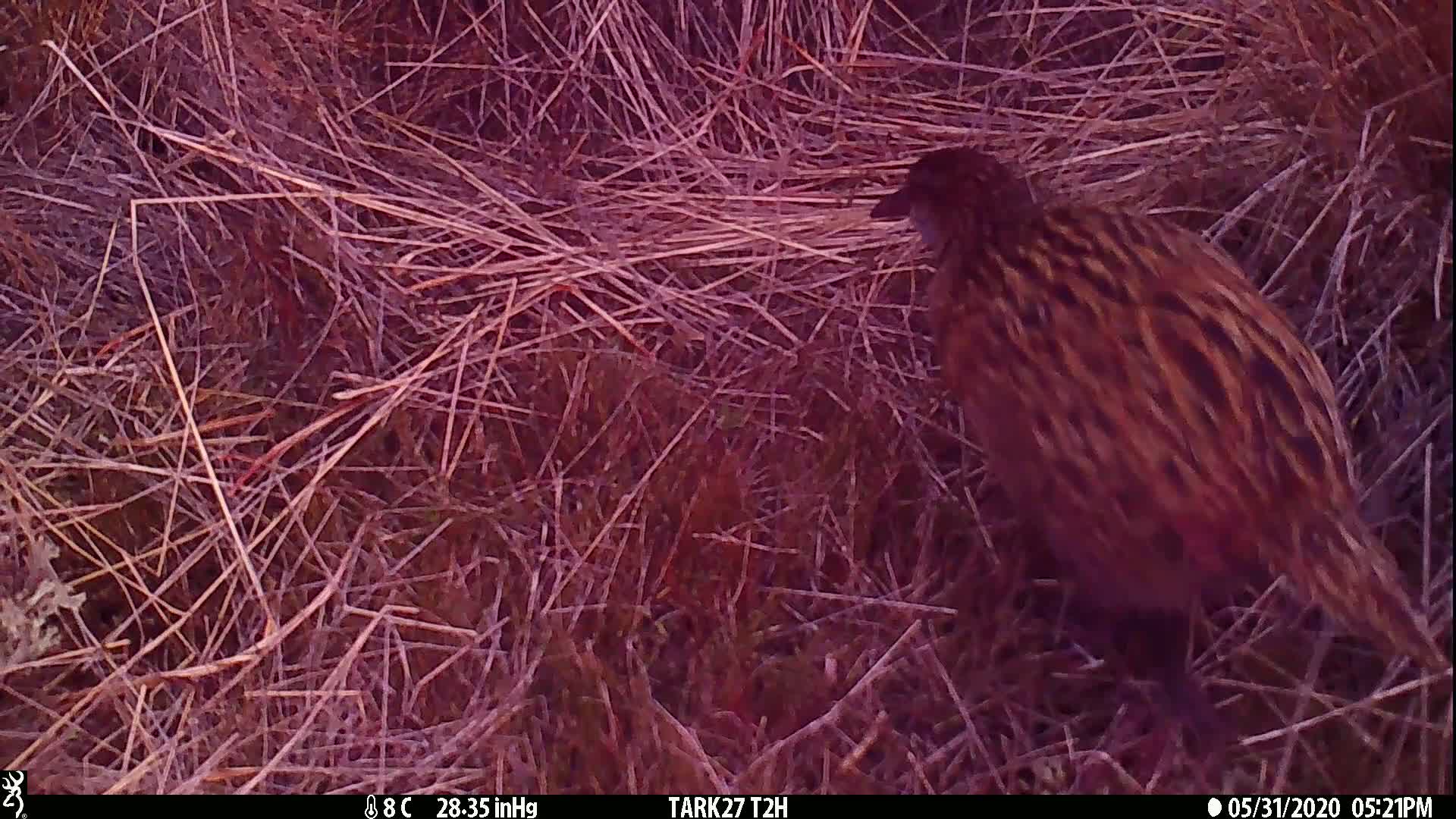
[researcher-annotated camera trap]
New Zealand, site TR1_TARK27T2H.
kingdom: Animalia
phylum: Chordata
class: Aves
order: Gruiformes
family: Rallidae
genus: Gallirallus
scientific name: Gallirallus australis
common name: weka